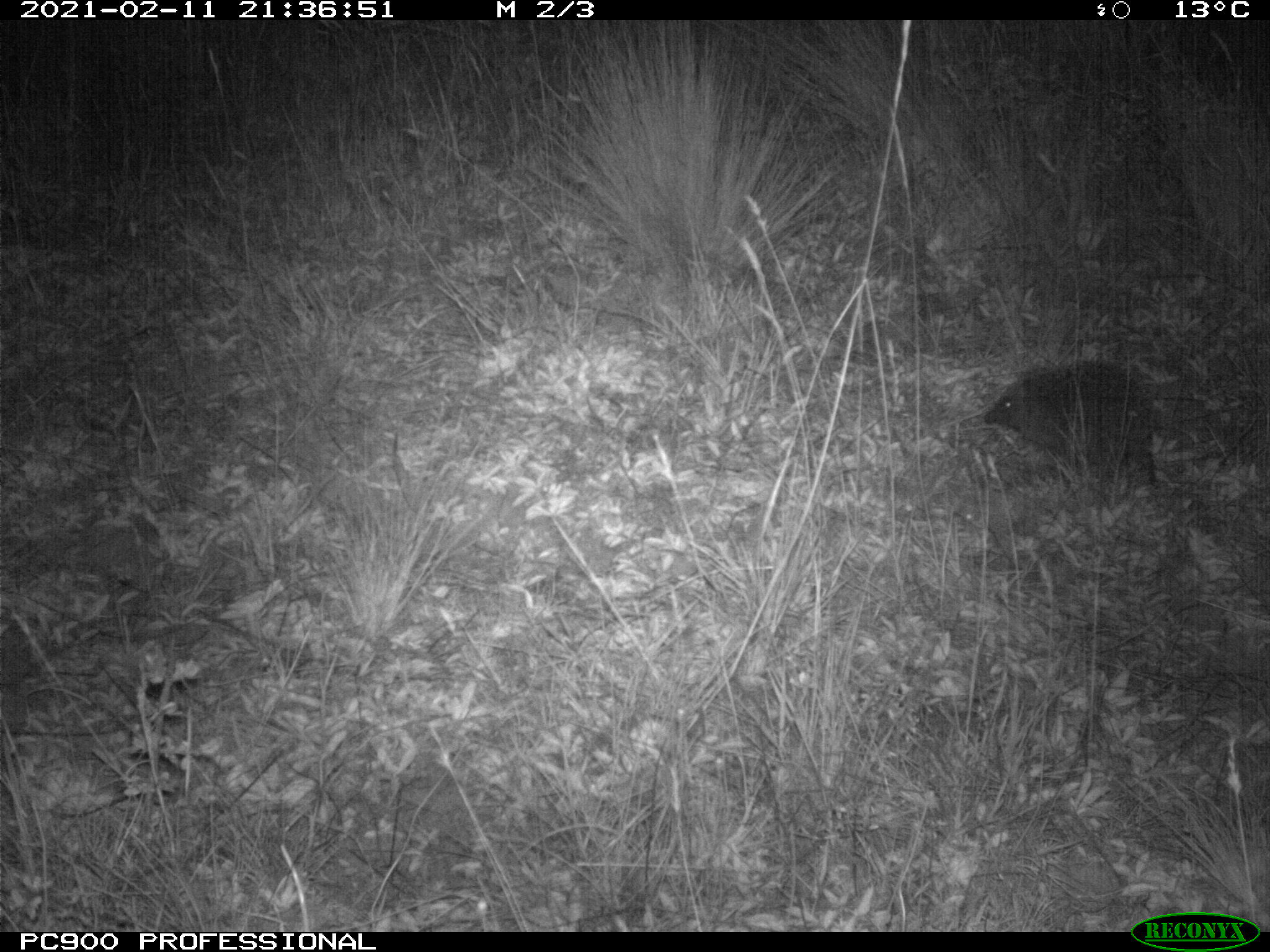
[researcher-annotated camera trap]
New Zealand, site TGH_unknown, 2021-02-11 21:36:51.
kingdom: Animalia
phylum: Chordata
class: Mammalia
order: Eulipotyphla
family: Erinaceidae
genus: Erinaceus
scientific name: Erinaceus europaeus europaeus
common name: european hedgehog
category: hedgehog